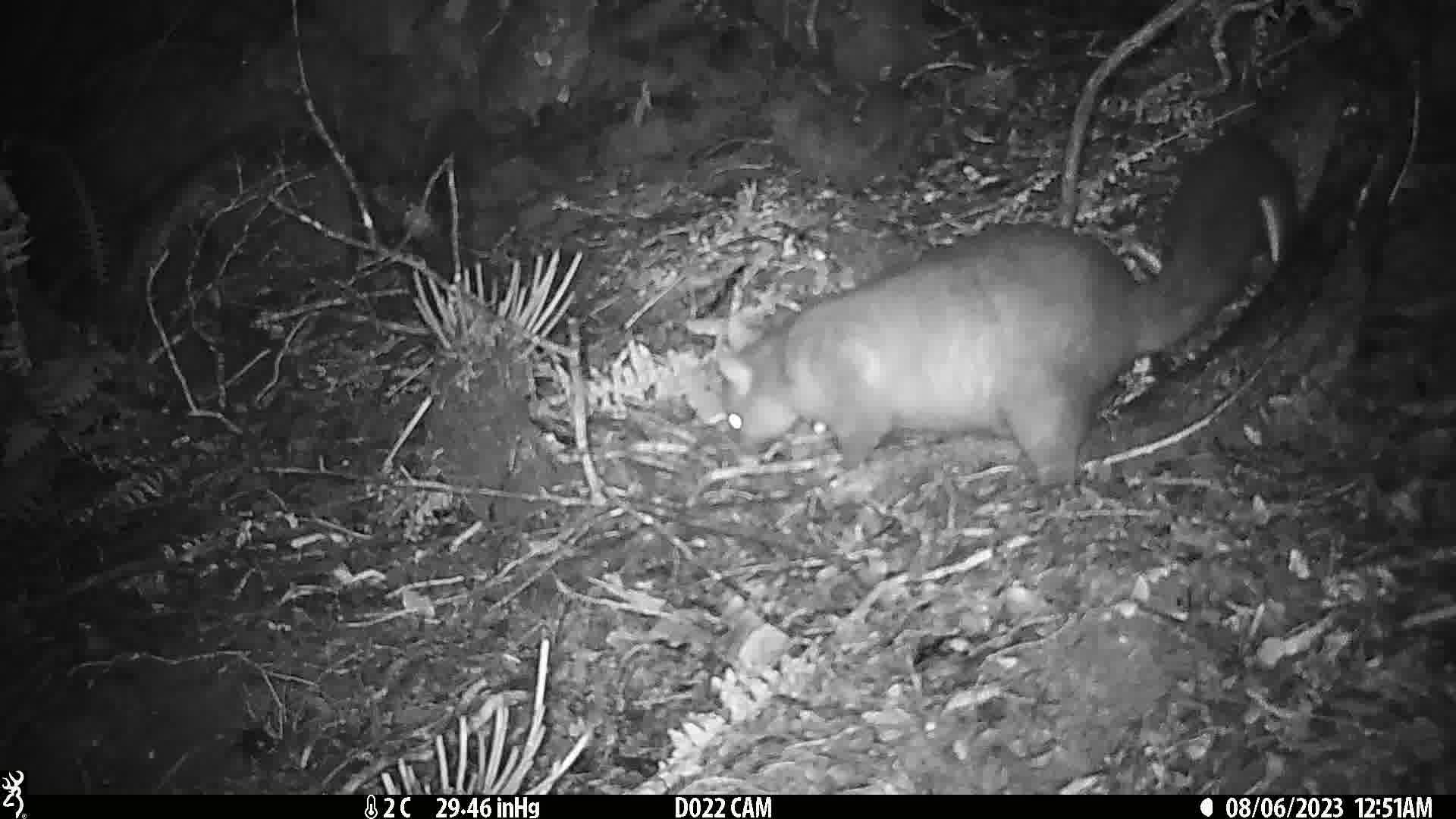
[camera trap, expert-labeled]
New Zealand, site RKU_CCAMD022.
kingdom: Animalia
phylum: Chordata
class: Mammalia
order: Diprotodontia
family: Phalangeridae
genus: Trichosurus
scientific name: Trichosurus vulpecula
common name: common brushtail possum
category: possum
Possum (common brushtail possum) (Trichosurus vulpecula).